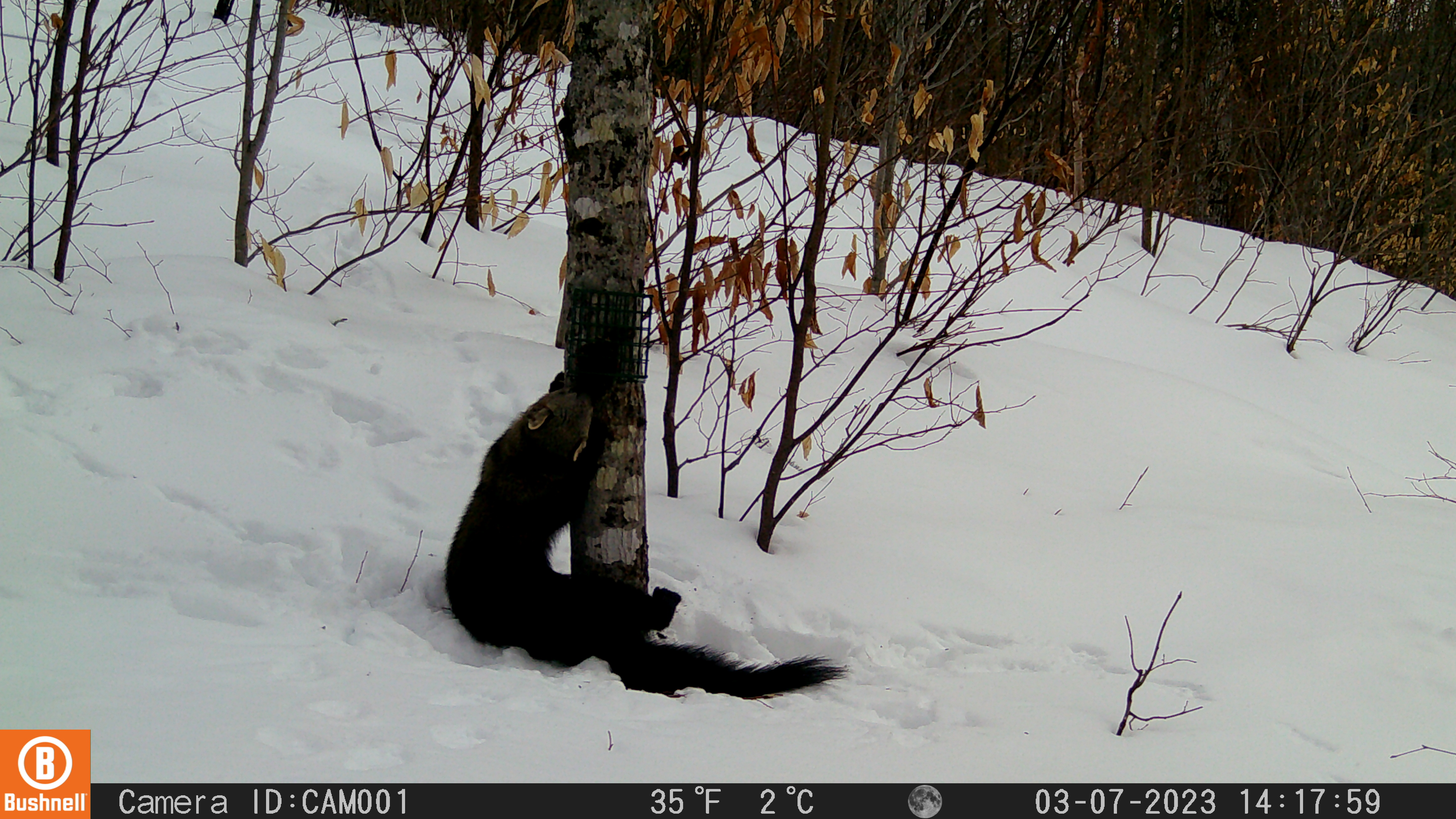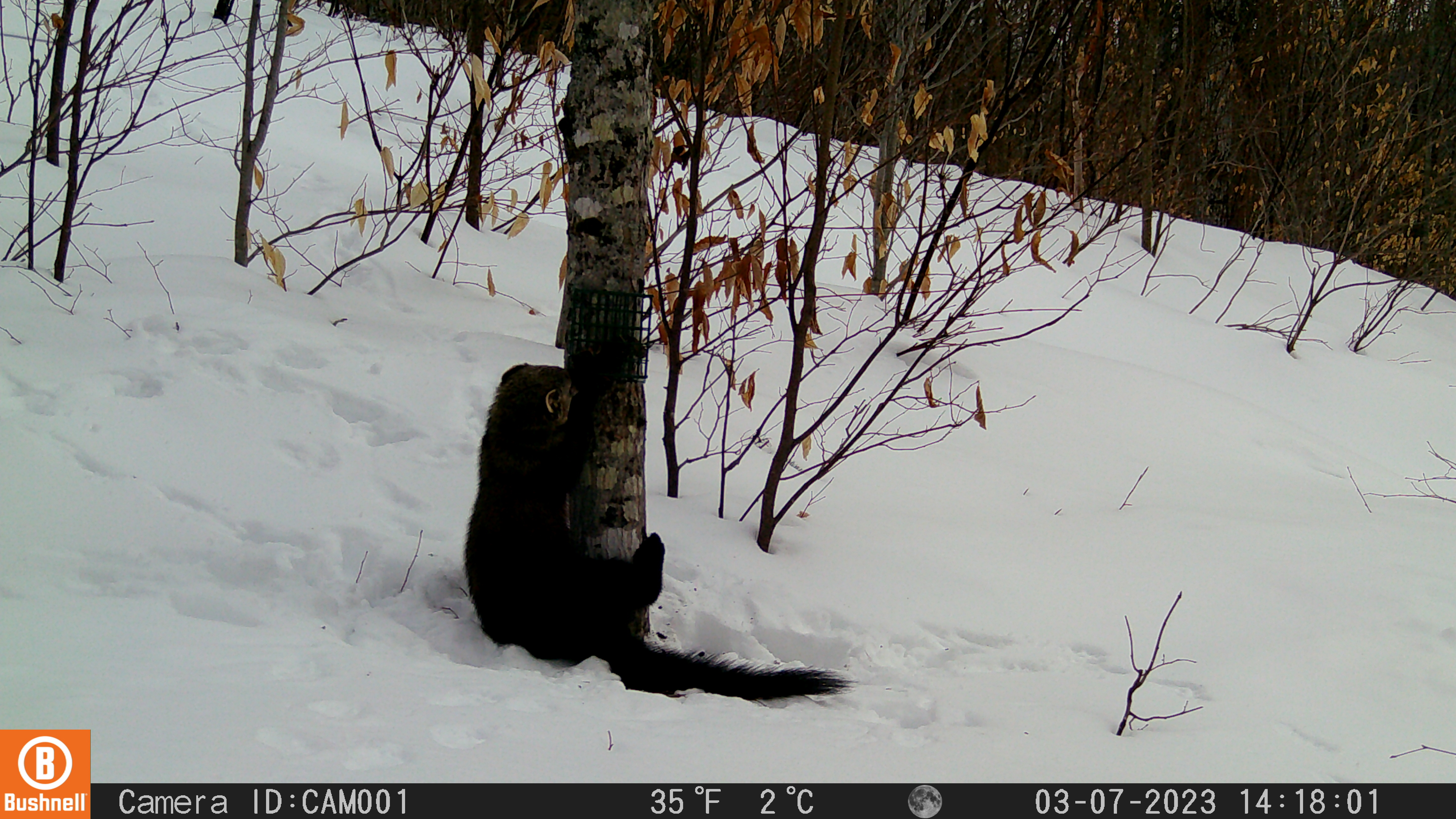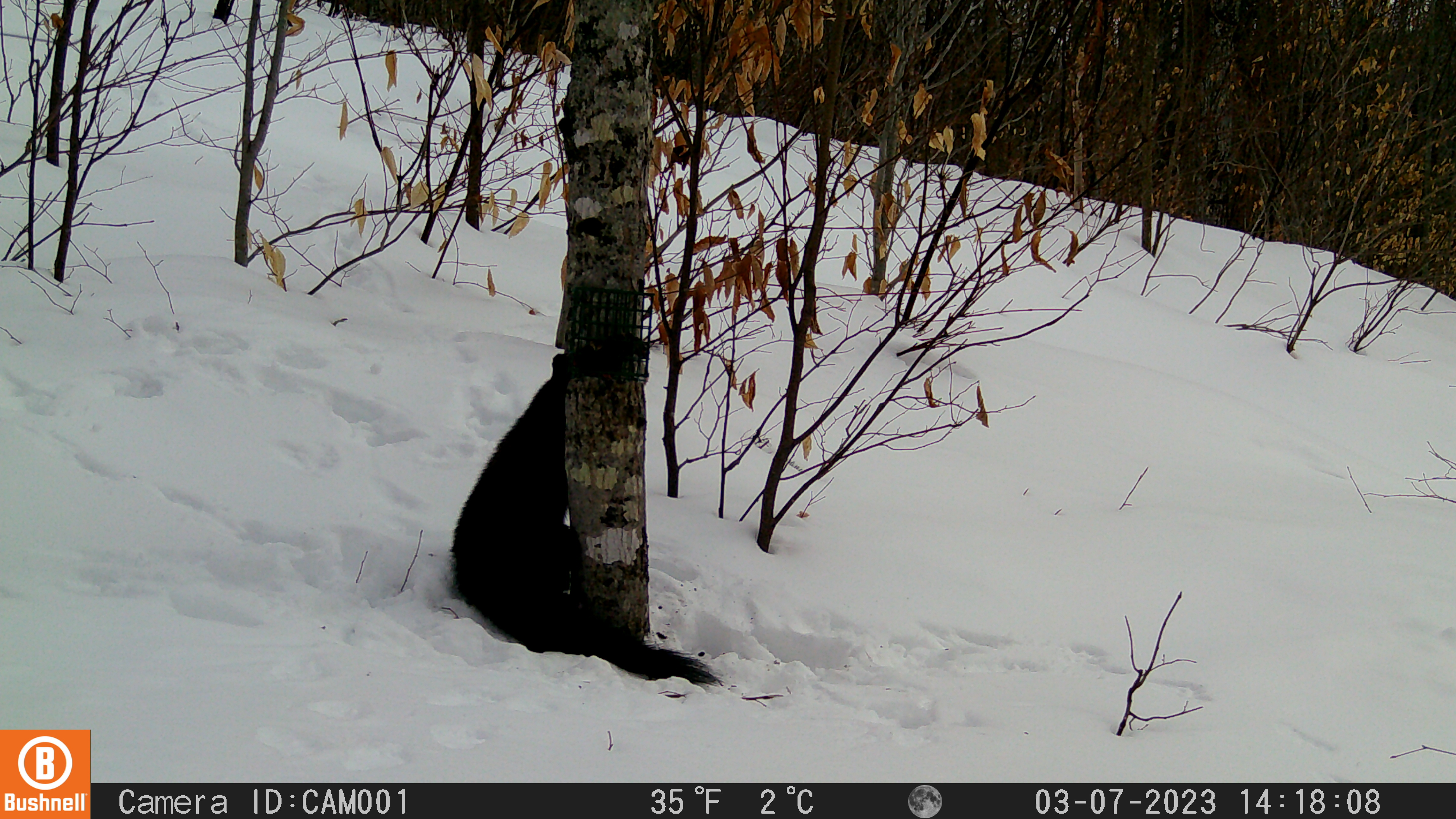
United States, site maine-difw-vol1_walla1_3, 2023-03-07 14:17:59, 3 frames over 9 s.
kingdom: Animalia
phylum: Chordata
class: Mammalia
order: Carnivora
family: Mustelidae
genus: Pekania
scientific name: Pekania pennanti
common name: fisher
Fisher (Pekania pennanti).